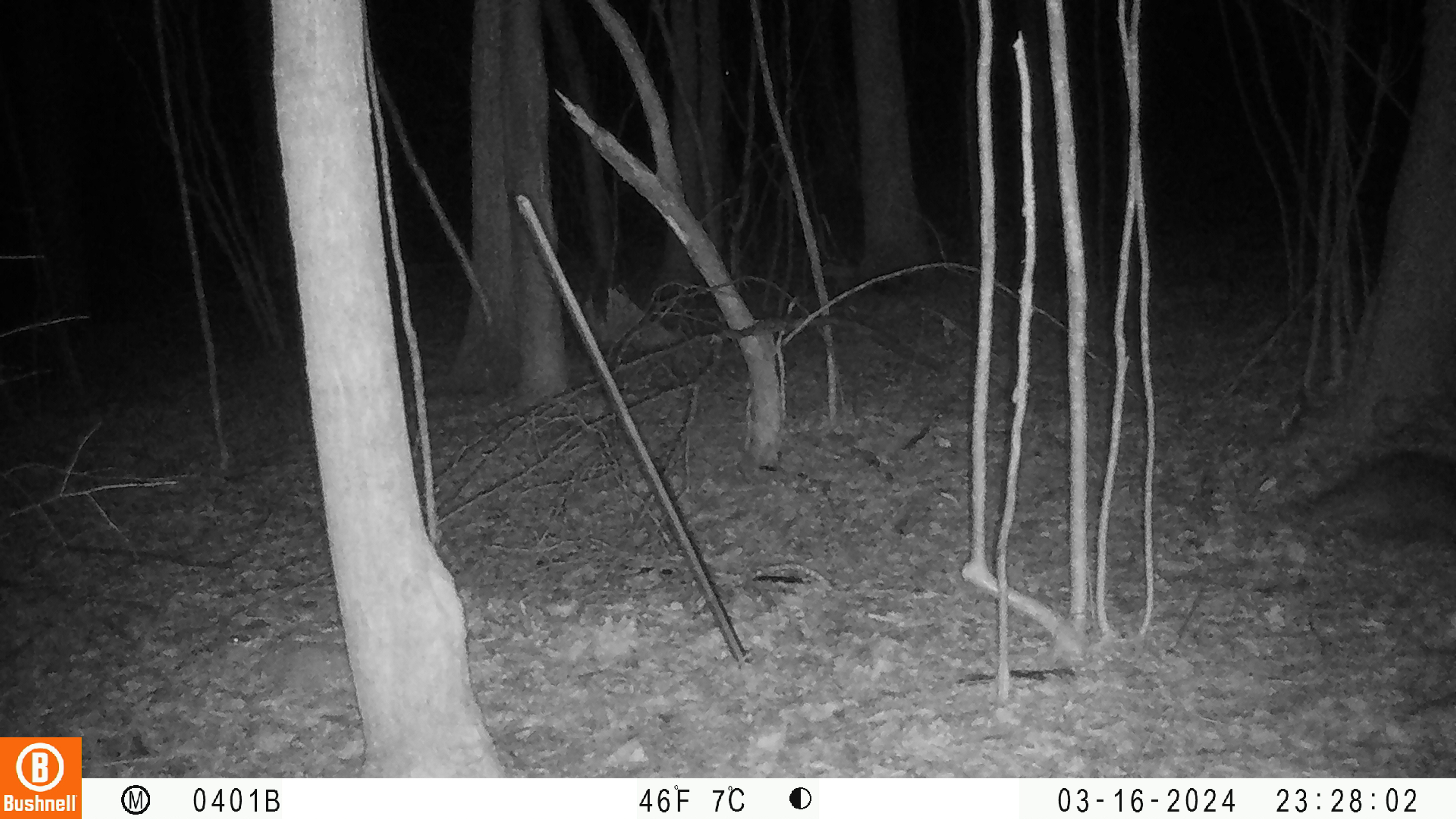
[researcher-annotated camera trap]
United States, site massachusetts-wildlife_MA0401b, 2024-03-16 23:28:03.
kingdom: Animalia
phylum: Chordata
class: Mammalia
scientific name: Mammalia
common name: mammal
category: mammal sp.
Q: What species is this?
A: Mammal sp. (mammal) (Mammalia).